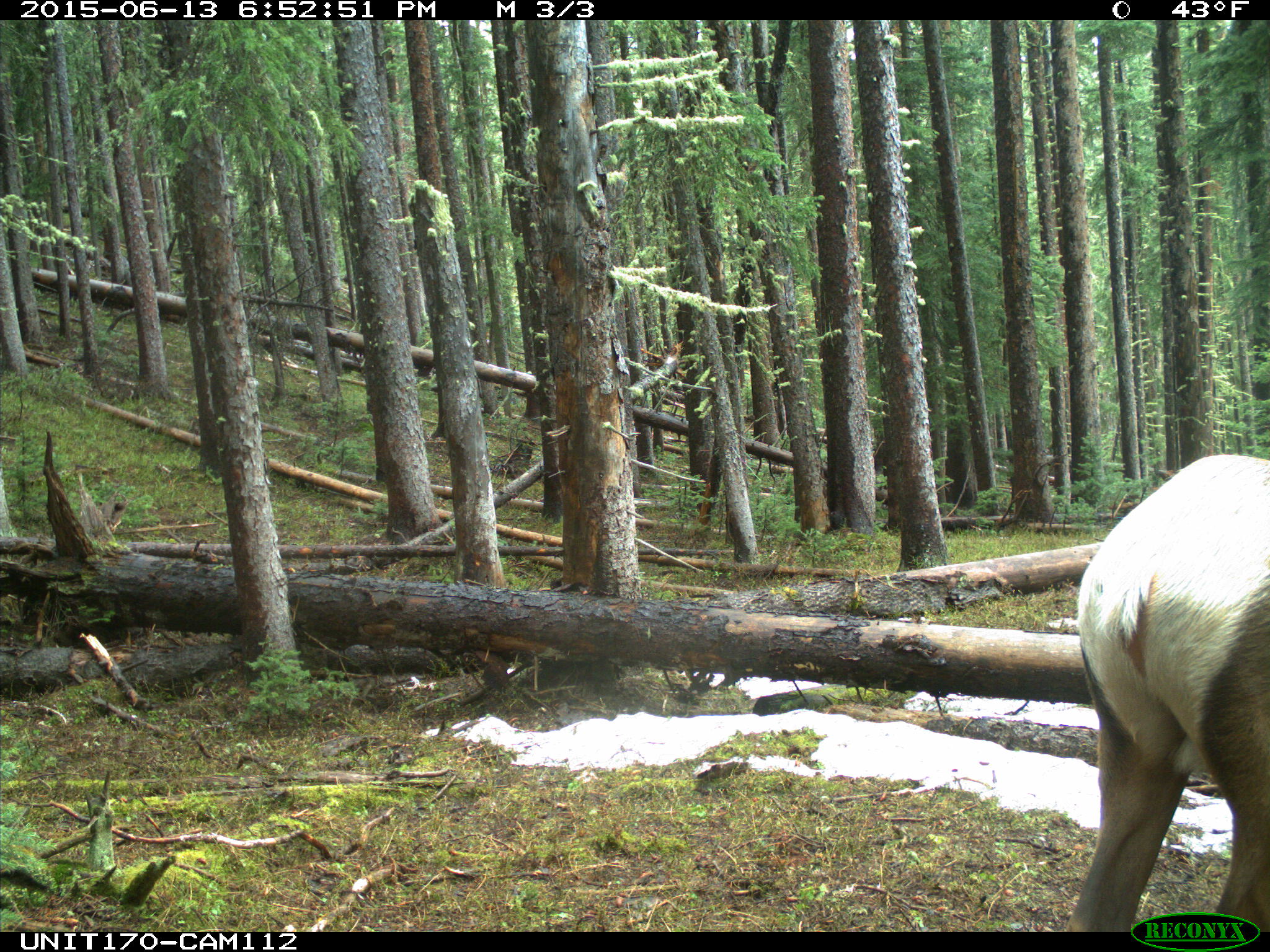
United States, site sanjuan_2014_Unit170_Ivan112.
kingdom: Animalia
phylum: Chordata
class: Mammalia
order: Artiodactyla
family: Cervidae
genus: Cervus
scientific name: Cervus elaphus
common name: red deer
Cervus elaphus (red deer).